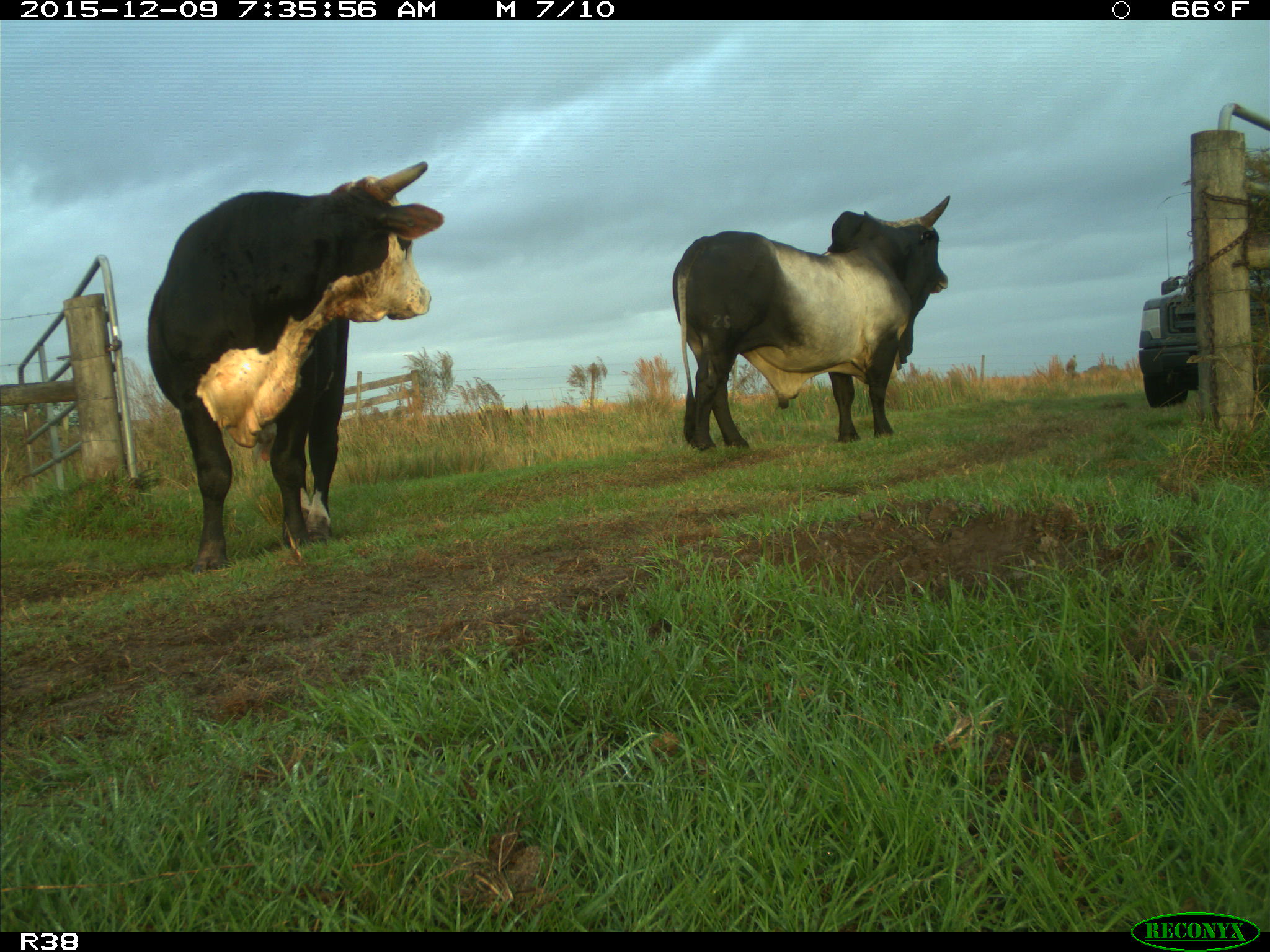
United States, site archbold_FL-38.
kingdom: Animalia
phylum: Chordata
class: Mammalia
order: Artiodactyla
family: Bovidae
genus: Bos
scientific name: Bos taurus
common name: domestic cow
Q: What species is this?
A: Bos taurus (domestic cow).